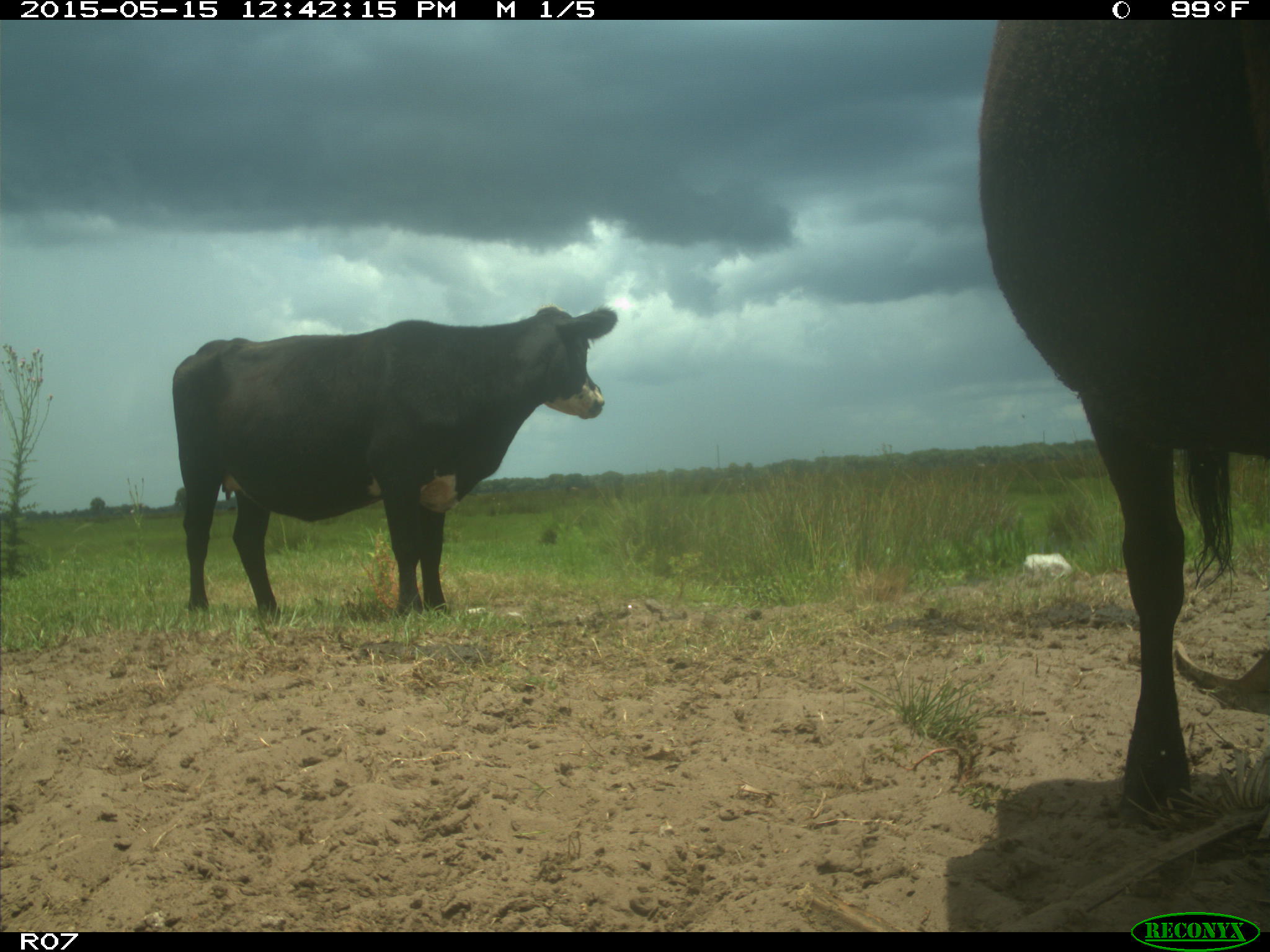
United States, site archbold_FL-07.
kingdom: Animalia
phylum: Chordata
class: Mammalia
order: Artiodactyla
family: Bovidae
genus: Bos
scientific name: Bos taurus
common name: domestic cow